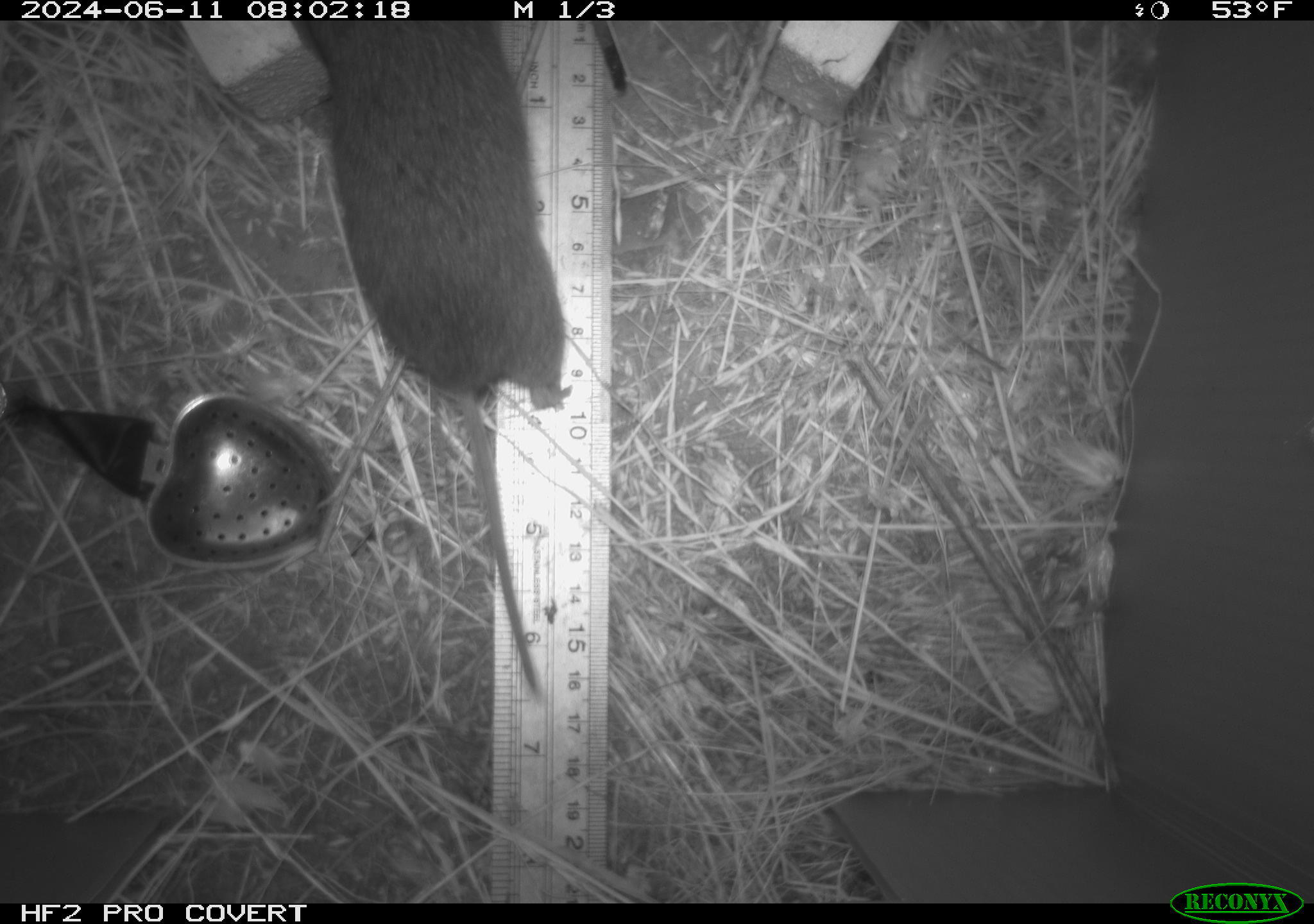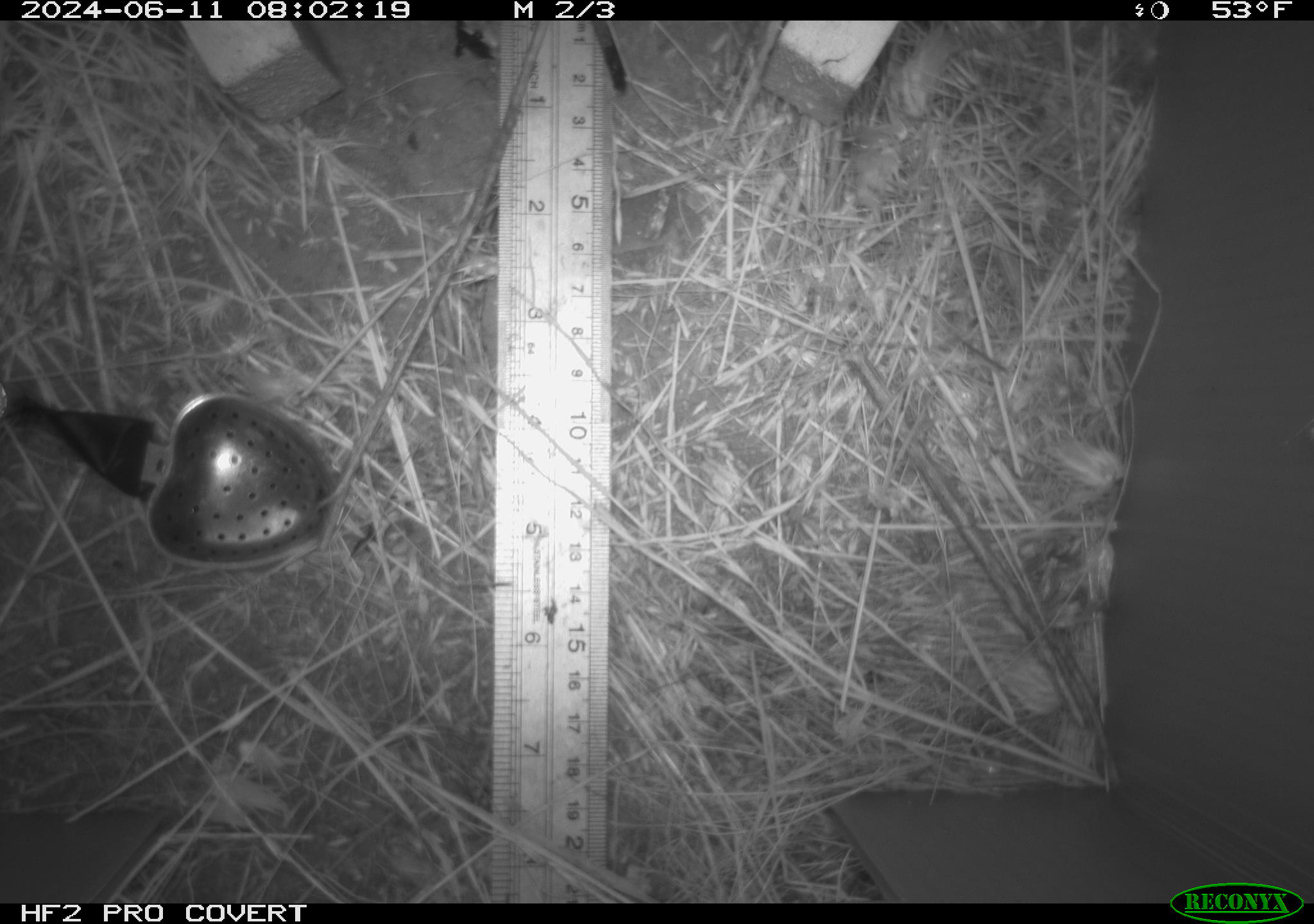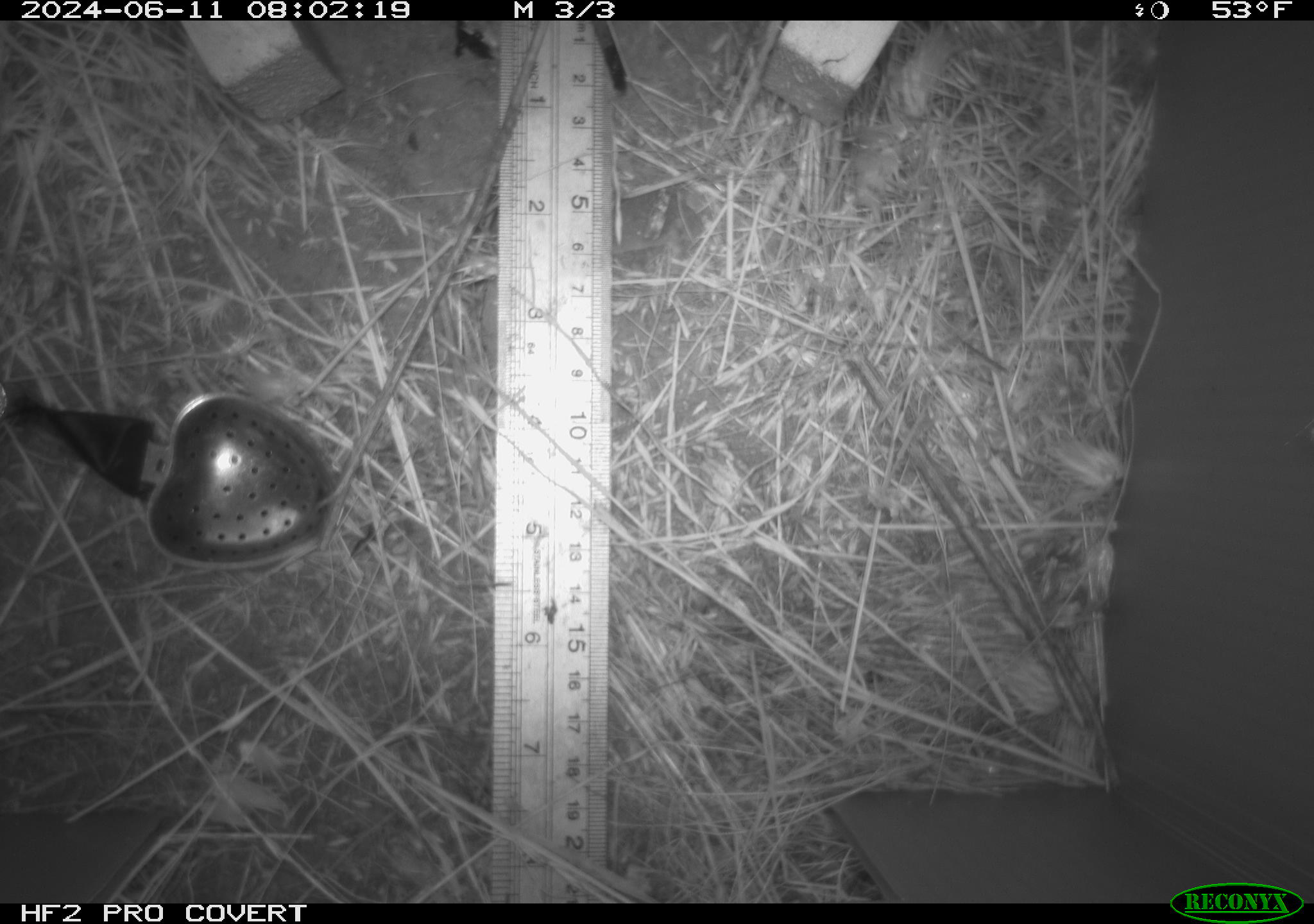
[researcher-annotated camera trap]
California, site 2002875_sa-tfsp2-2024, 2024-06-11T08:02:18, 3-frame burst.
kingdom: Animalia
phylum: Chordata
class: Mammalia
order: Rodentia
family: Cricetidae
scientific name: Arvicolinae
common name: voles, lemmings, and muskrats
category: arvicolinae subfamily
Arvicolinae subfamily (voles, lemmings, and muskrats) (Arvicolinae).